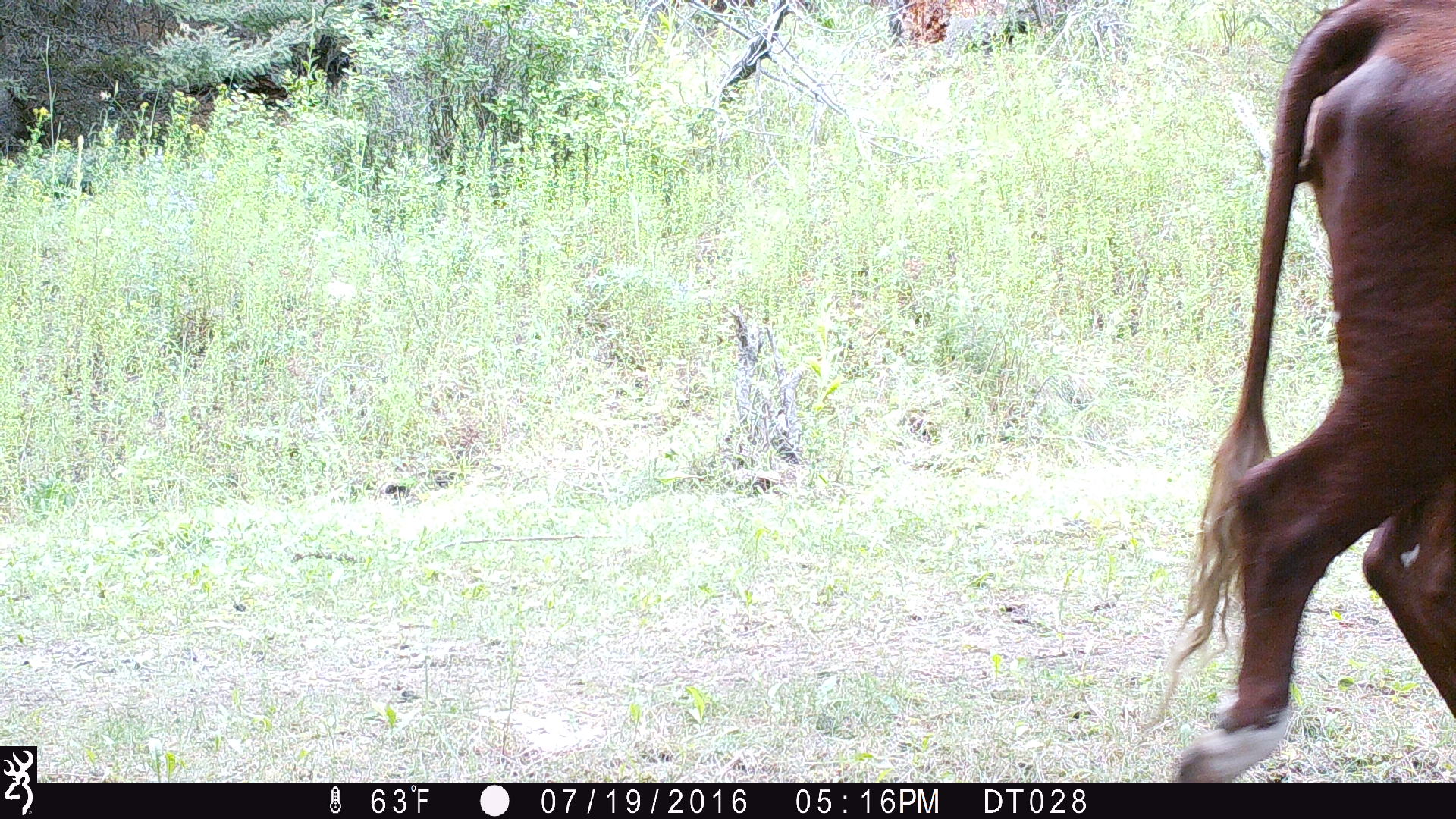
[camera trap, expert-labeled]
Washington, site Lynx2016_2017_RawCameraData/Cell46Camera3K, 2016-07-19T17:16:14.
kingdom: Animalia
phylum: Chordata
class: Mammalia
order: Artiodactyla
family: Bovidae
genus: Bos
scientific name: Bos taurus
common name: domestic cattle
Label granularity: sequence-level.